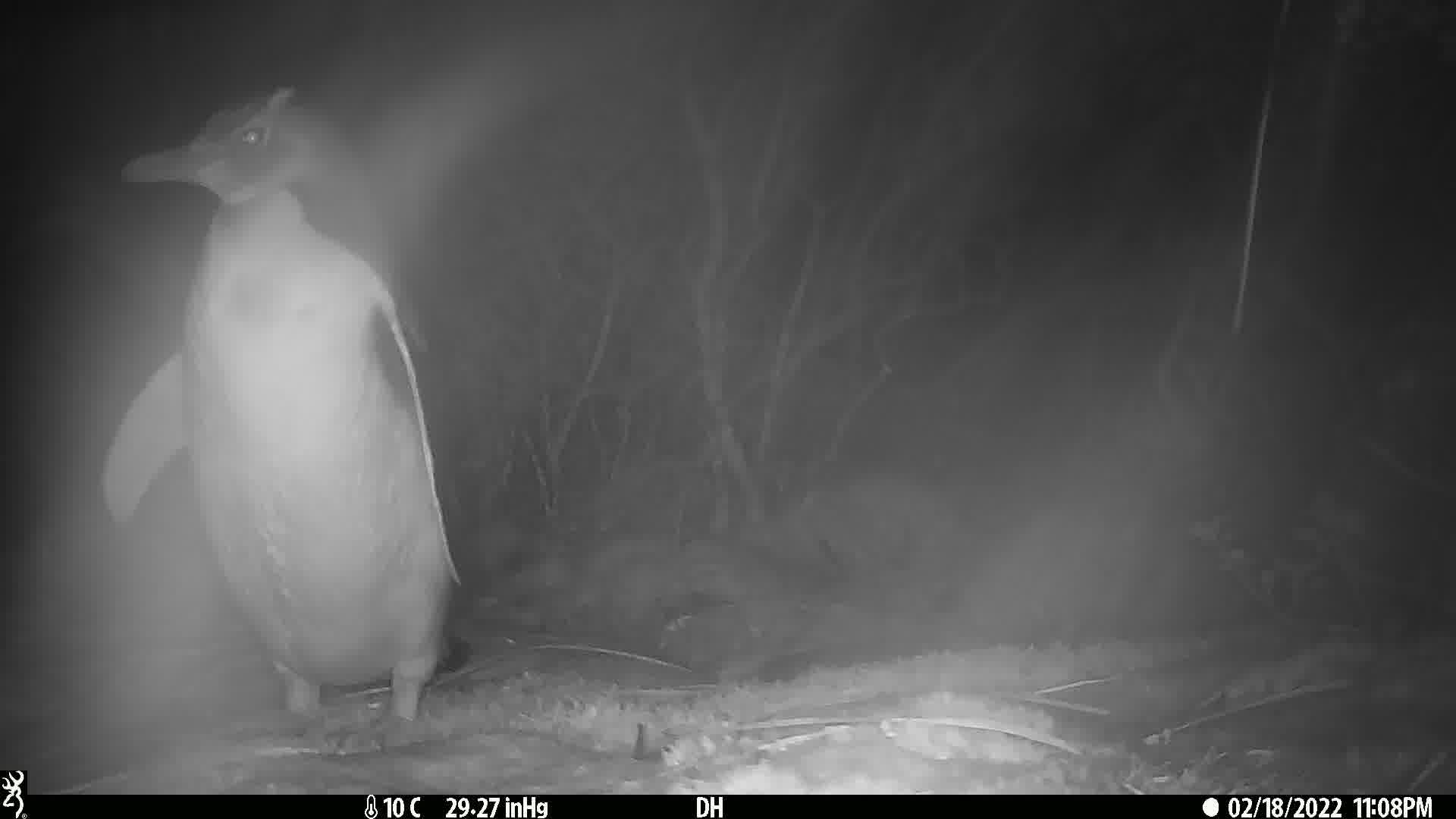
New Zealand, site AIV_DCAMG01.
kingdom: Animalia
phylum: Chordata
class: Aves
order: Sphenisciformes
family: Spheniscidae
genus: Megadyptes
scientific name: Megadyptes antipodes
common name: yellow-eyed penguin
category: yellow eyed penguin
Yellow eyed penguin (yellow-eyed penguin) (Megadyptes antipodes).